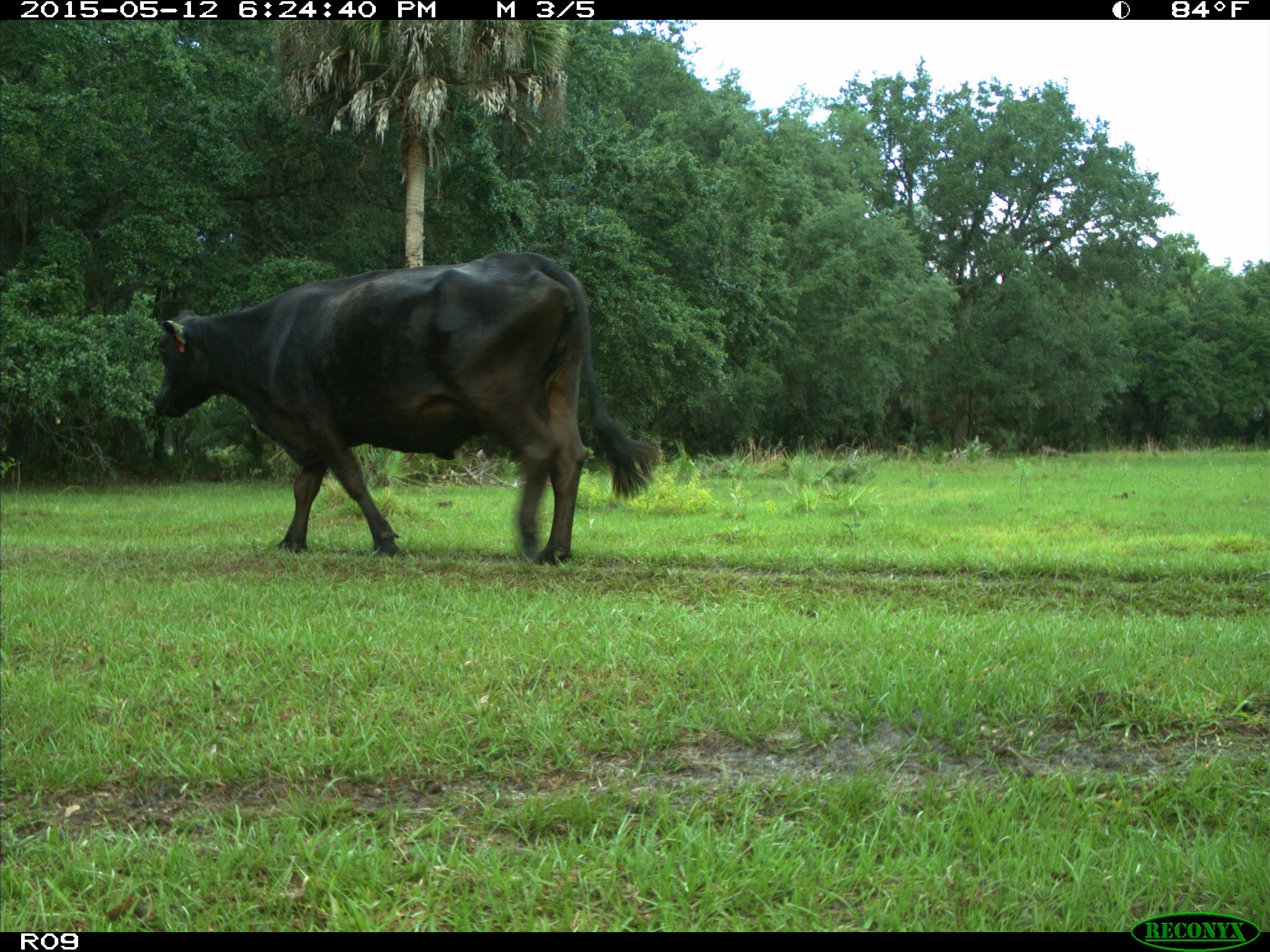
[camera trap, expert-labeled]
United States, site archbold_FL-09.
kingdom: Animalia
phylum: Chordata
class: Mammalia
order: Artiodactyla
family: Bovidae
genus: Bos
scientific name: Bos taurus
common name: domestic cow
Bos taurus (domestic cow).